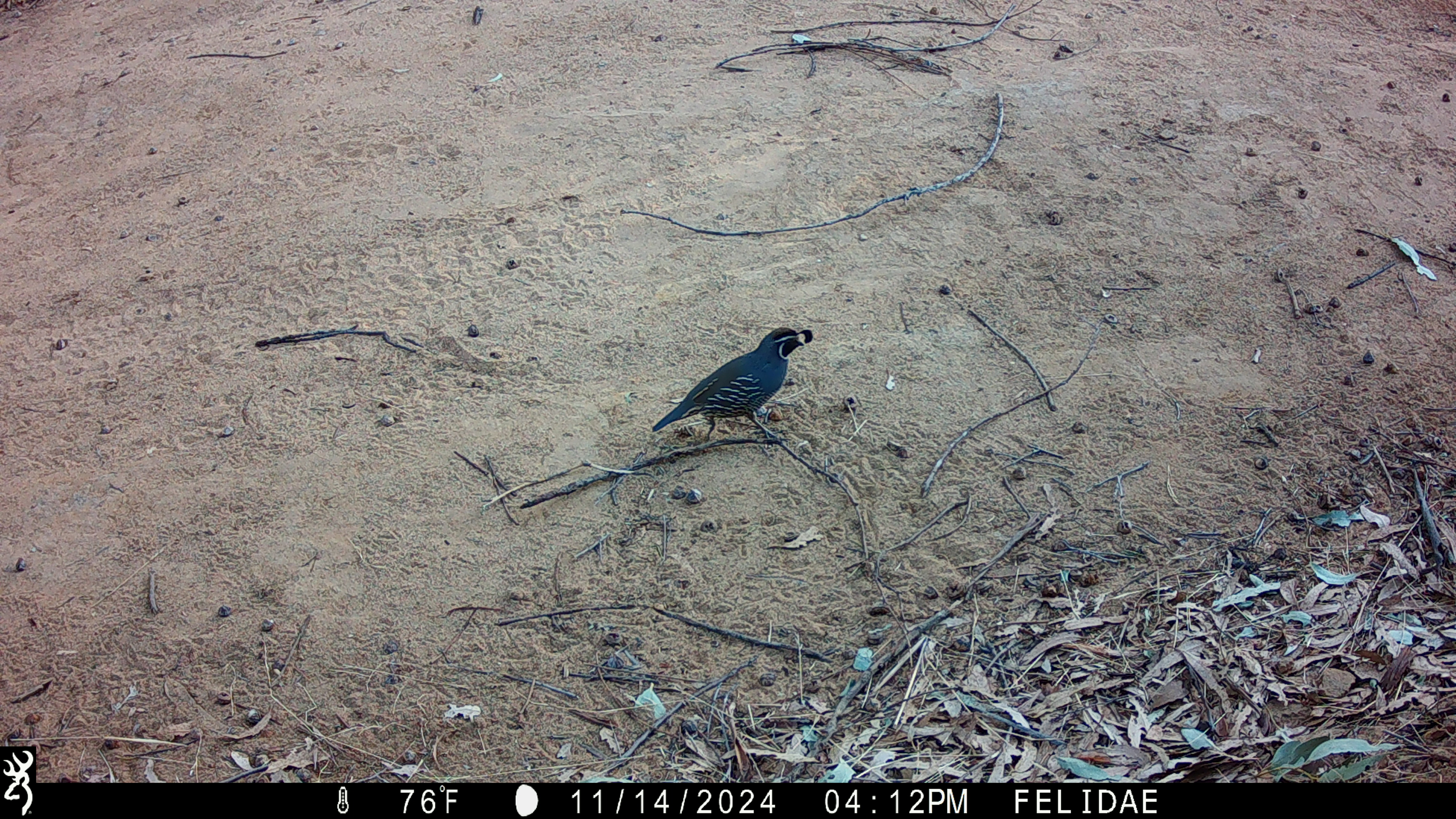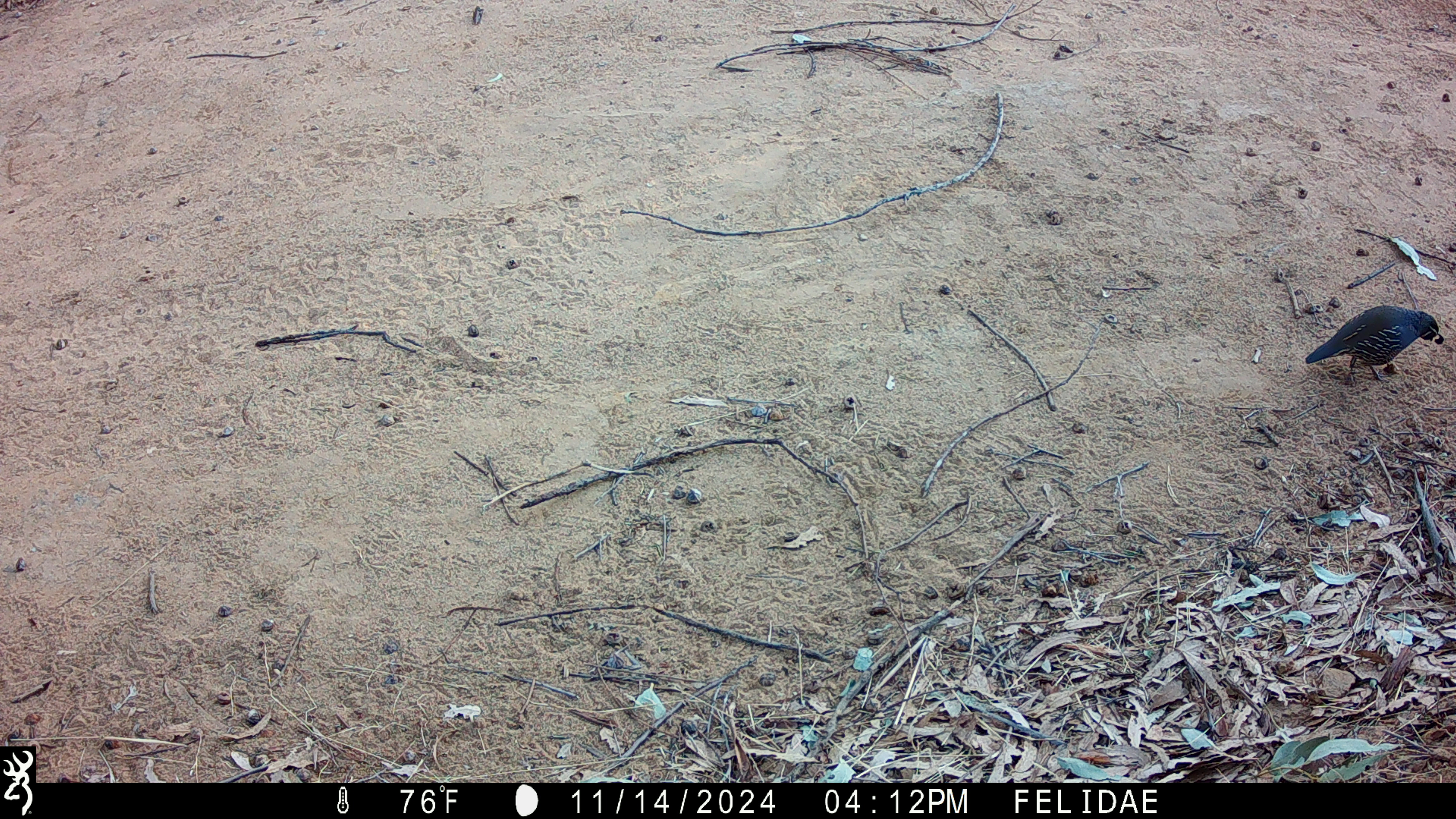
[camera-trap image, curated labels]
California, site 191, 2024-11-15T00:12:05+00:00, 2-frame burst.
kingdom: Animalia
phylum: Chordata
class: Aves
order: Galliformes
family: Odontophoridae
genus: Callipepla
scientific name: Callipepla californica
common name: california quail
California quail (Callipepla californica).